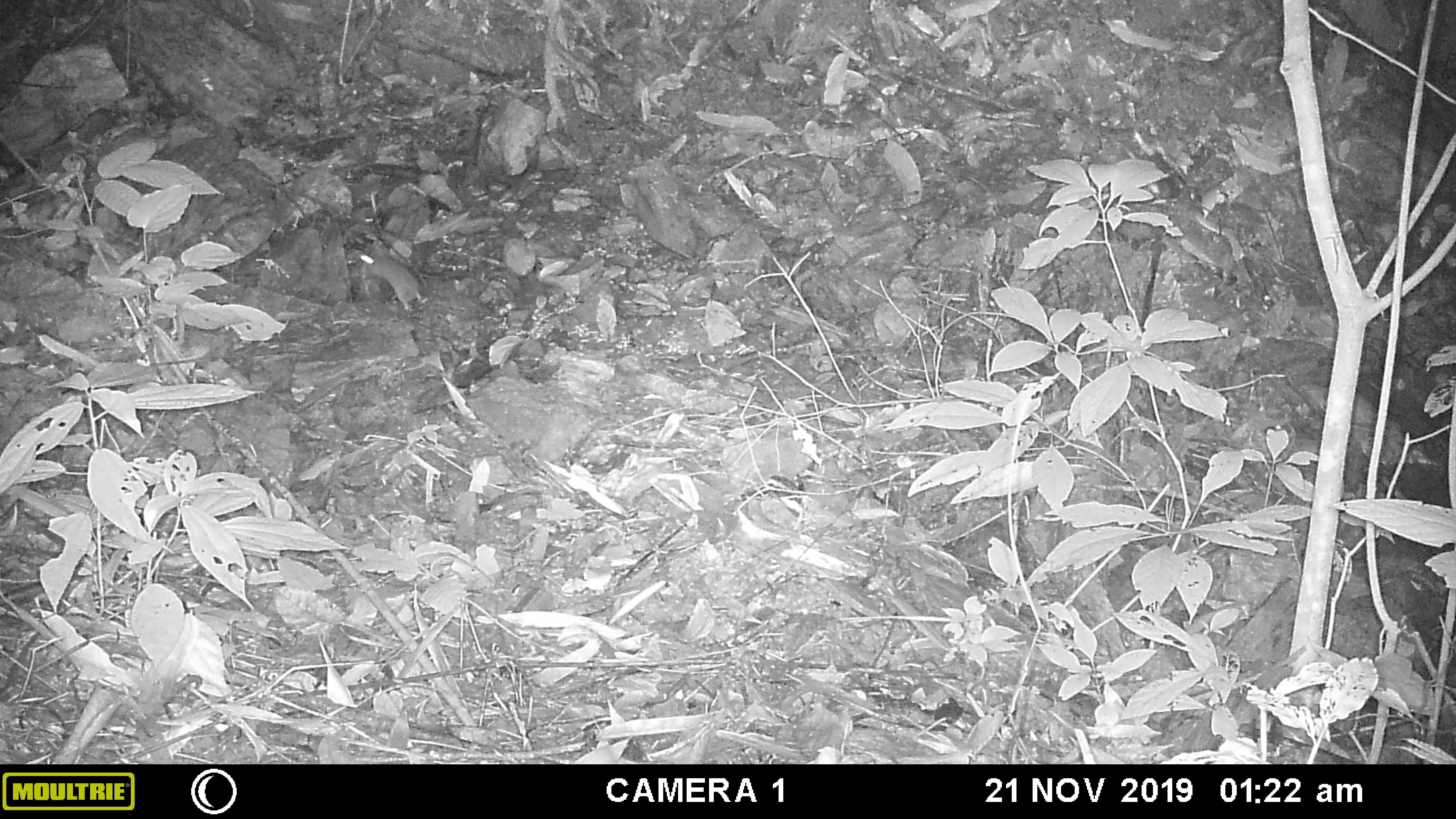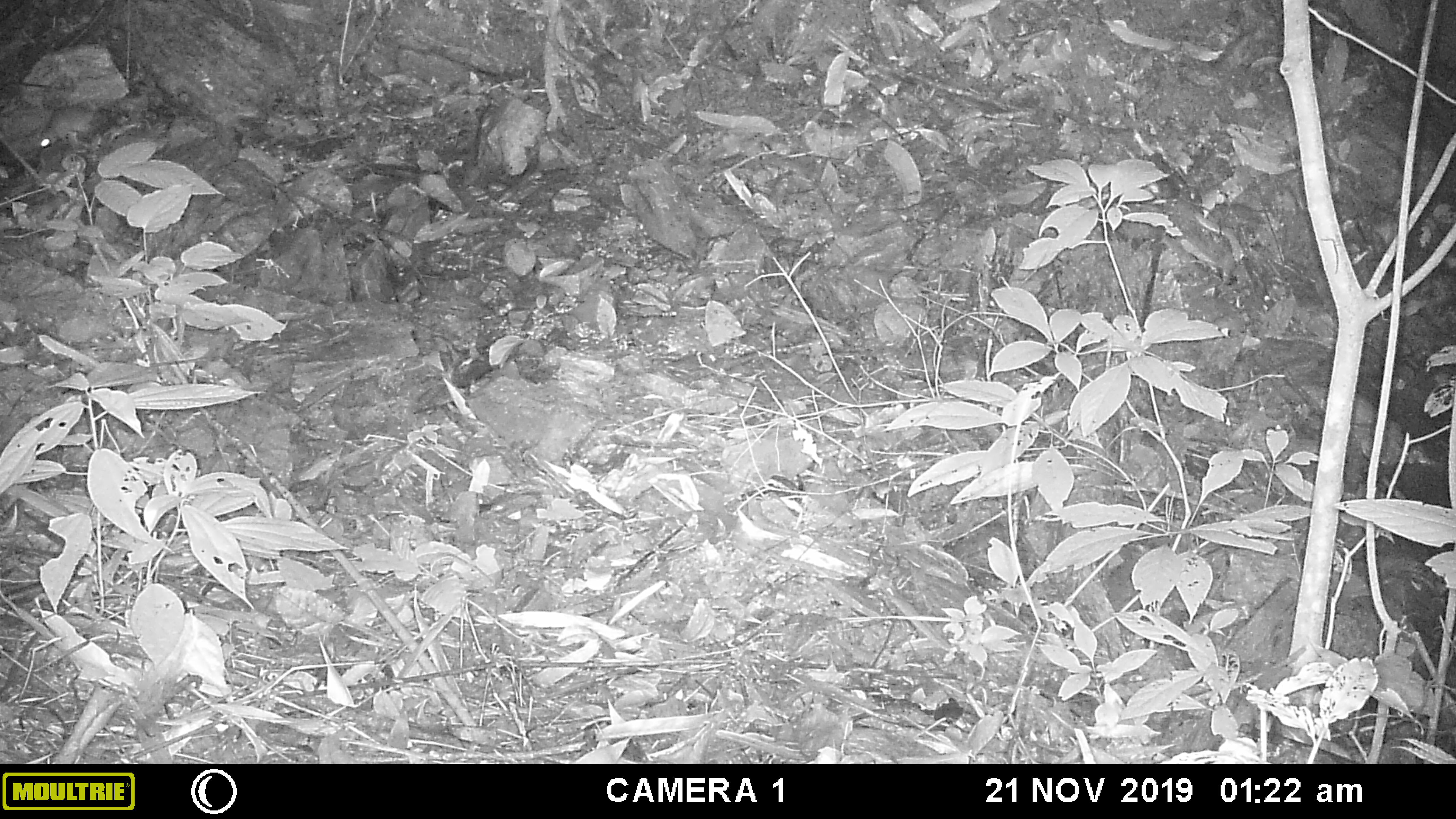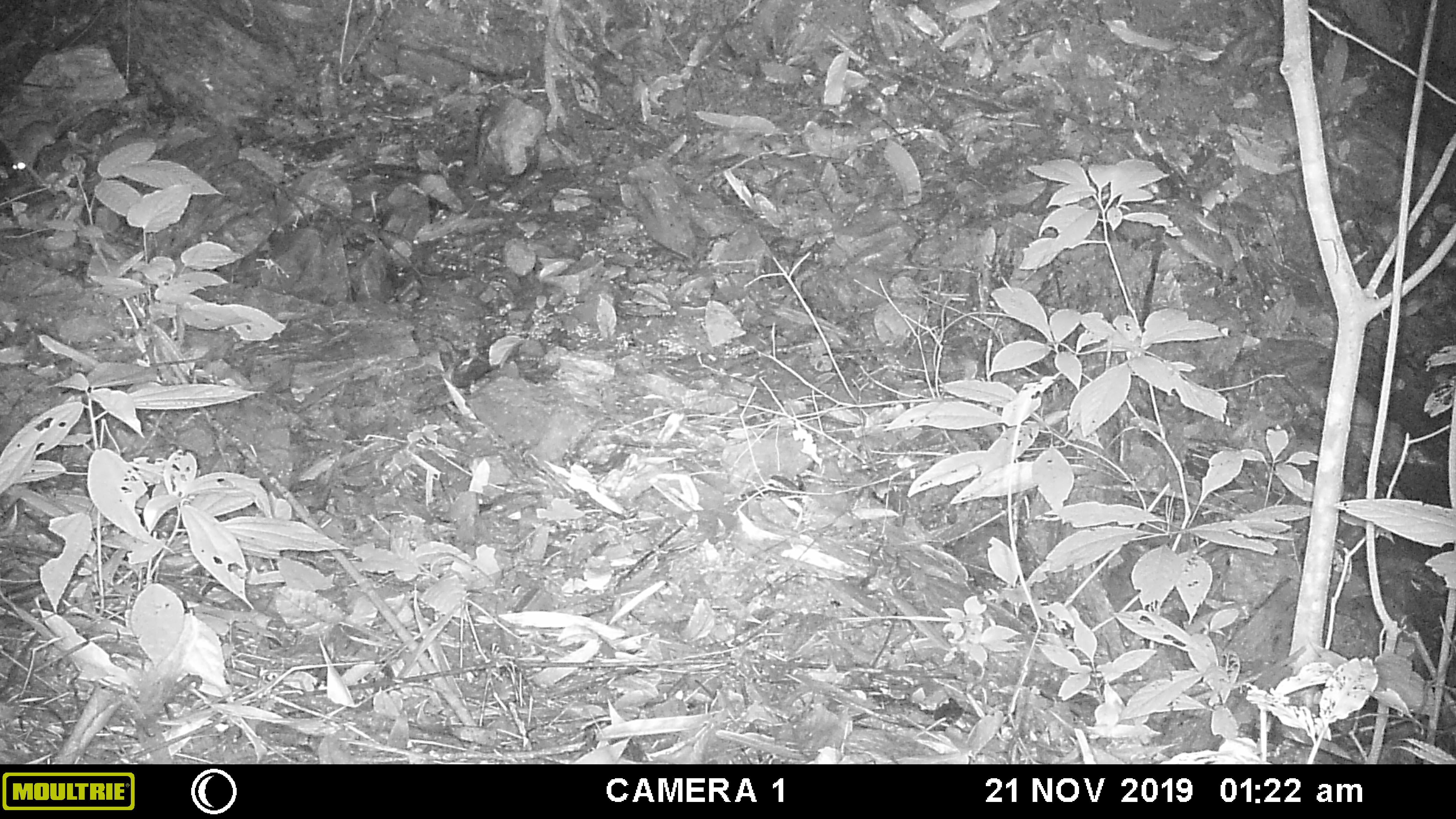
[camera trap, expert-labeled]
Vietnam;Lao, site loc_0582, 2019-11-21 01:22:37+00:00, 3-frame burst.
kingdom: Animalia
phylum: Chordata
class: Mammalia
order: Rodentia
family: Muridae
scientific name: Muridae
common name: old-world mice and rats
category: unidentified murid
Unidentified murid (old-world mice and rats) (Muridae). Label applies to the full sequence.